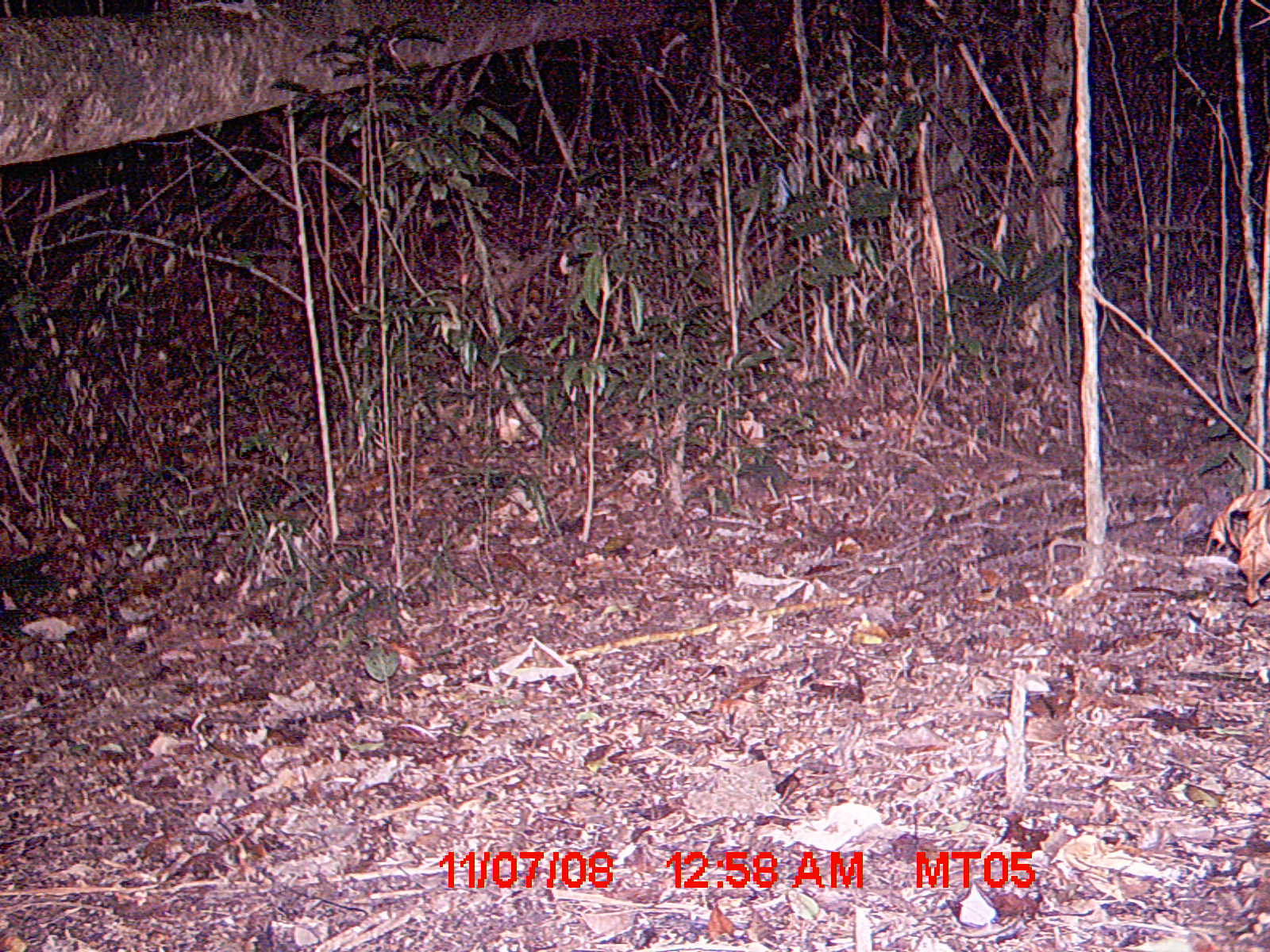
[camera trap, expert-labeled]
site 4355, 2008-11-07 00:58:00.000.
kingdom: Animalia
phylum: Chordata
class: Aves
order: Cuculiformes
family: Cuculidae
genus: Coua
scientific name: Coua serriana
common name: red-breasted coua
Coua serriana (red-breasted coua), count 1.